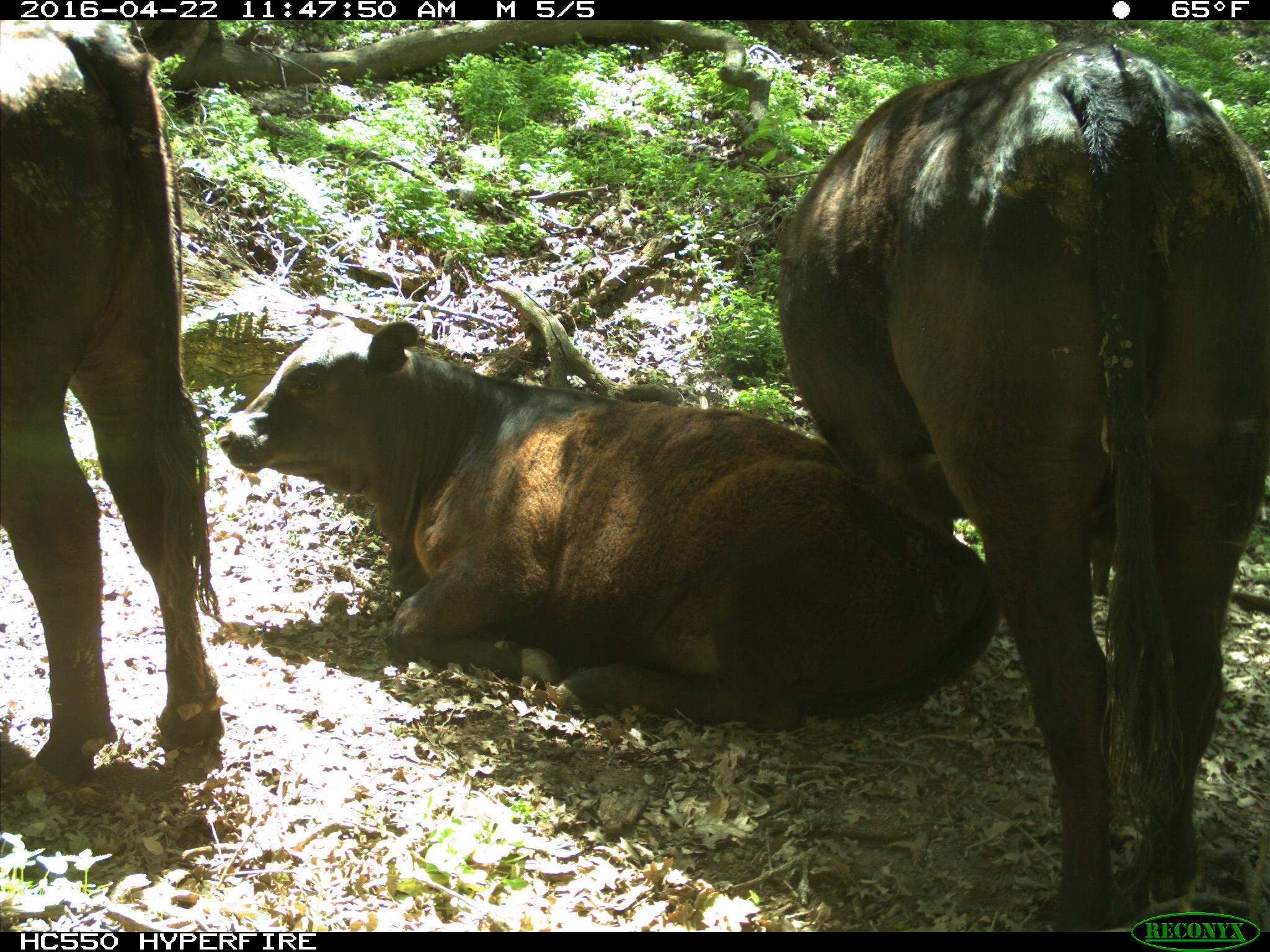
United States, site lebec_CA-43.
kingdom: Animalia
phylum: Chordata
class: Mammalia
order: Artiodactyla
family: Bovidae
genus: Bos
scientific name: Bos taurus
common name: domestic cow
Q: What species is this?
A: Bos taurus (domestic cow).